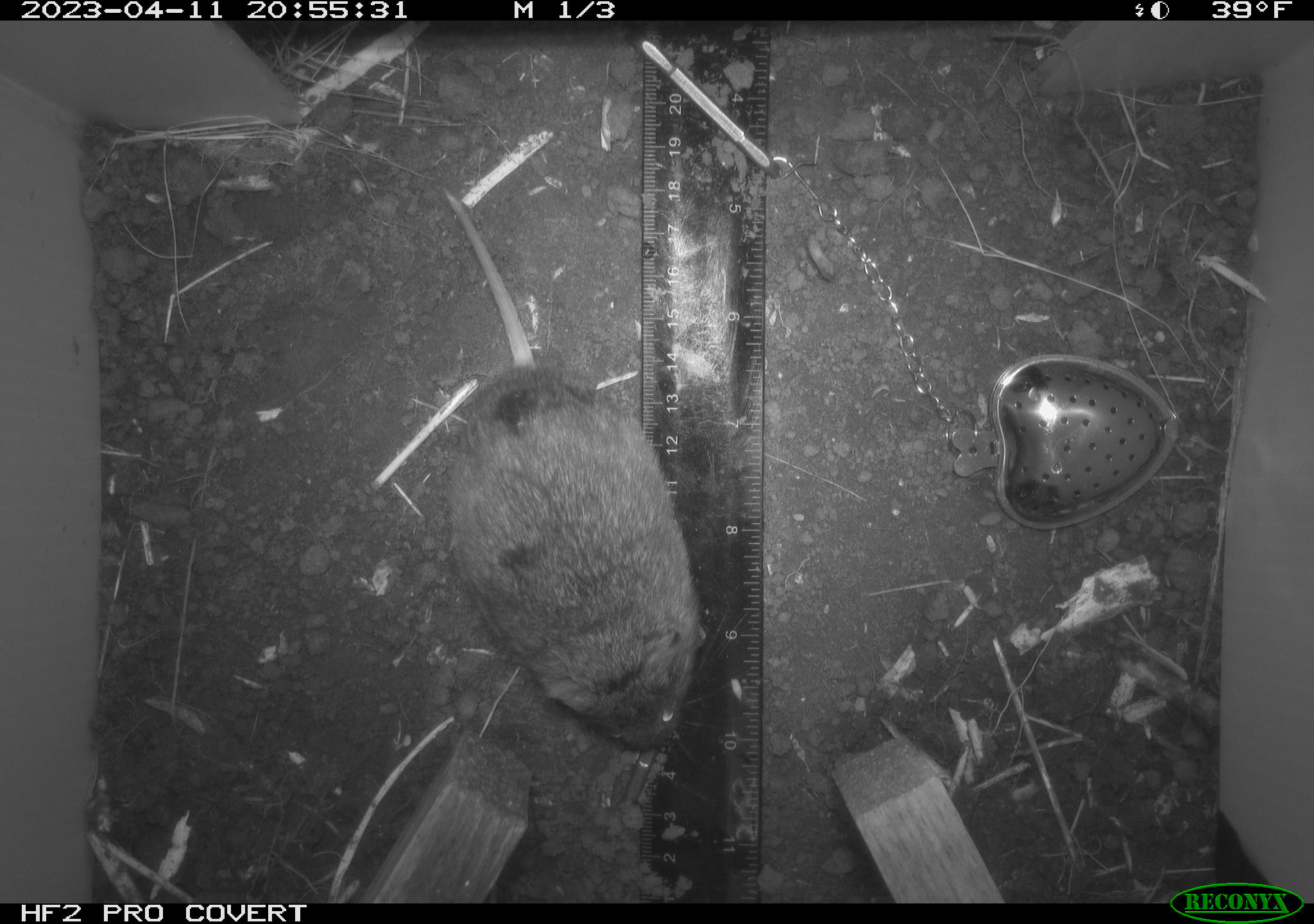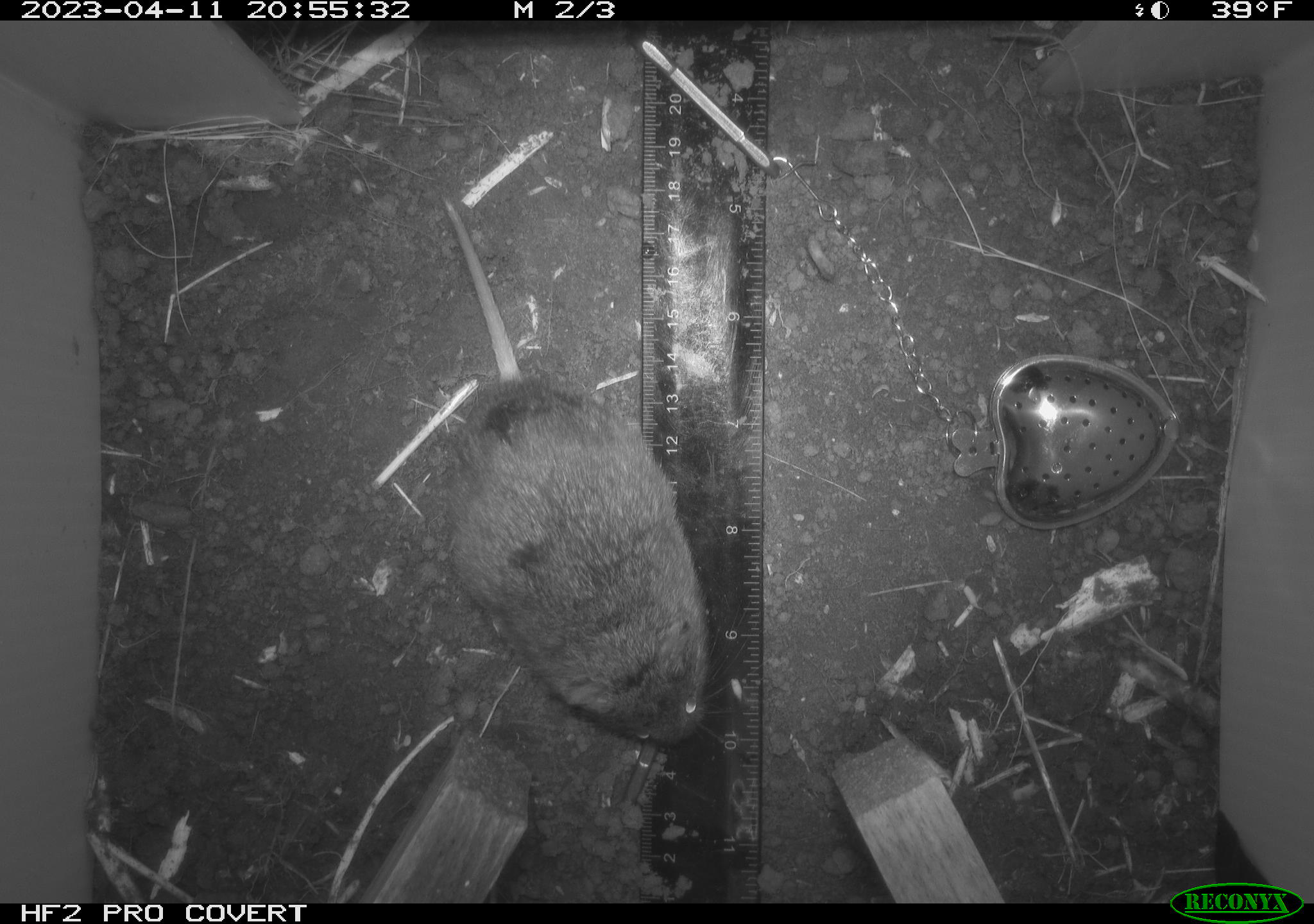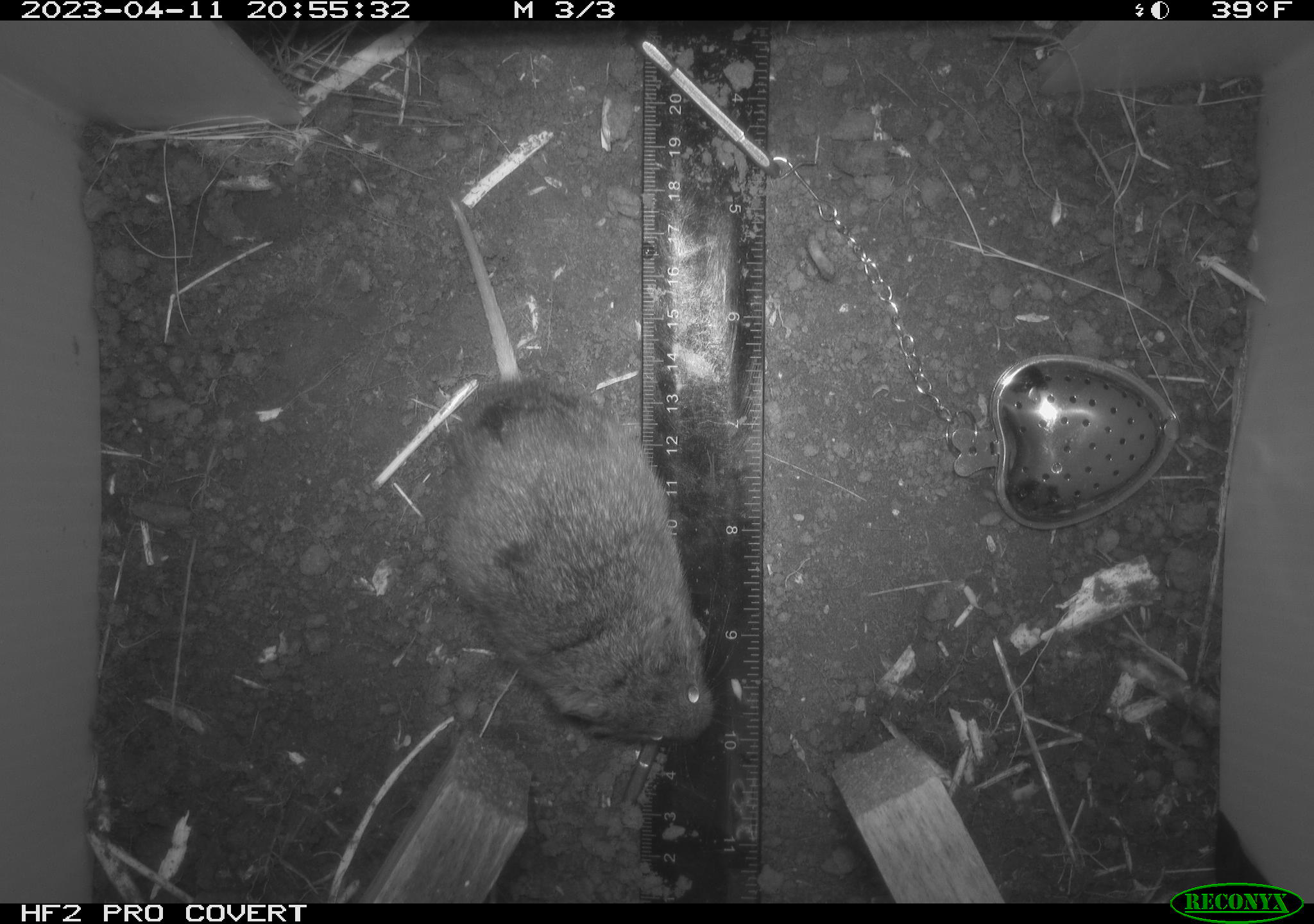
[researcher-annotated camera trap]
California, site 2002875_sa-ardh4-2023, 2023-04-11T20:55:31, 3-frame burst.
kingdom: Animalia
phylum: Chordata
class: Mammalia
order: Rodentia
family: Cricetidae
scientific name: Arvicolinae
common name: voles, lemmings, and muskrats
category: arvicolinae subfamily